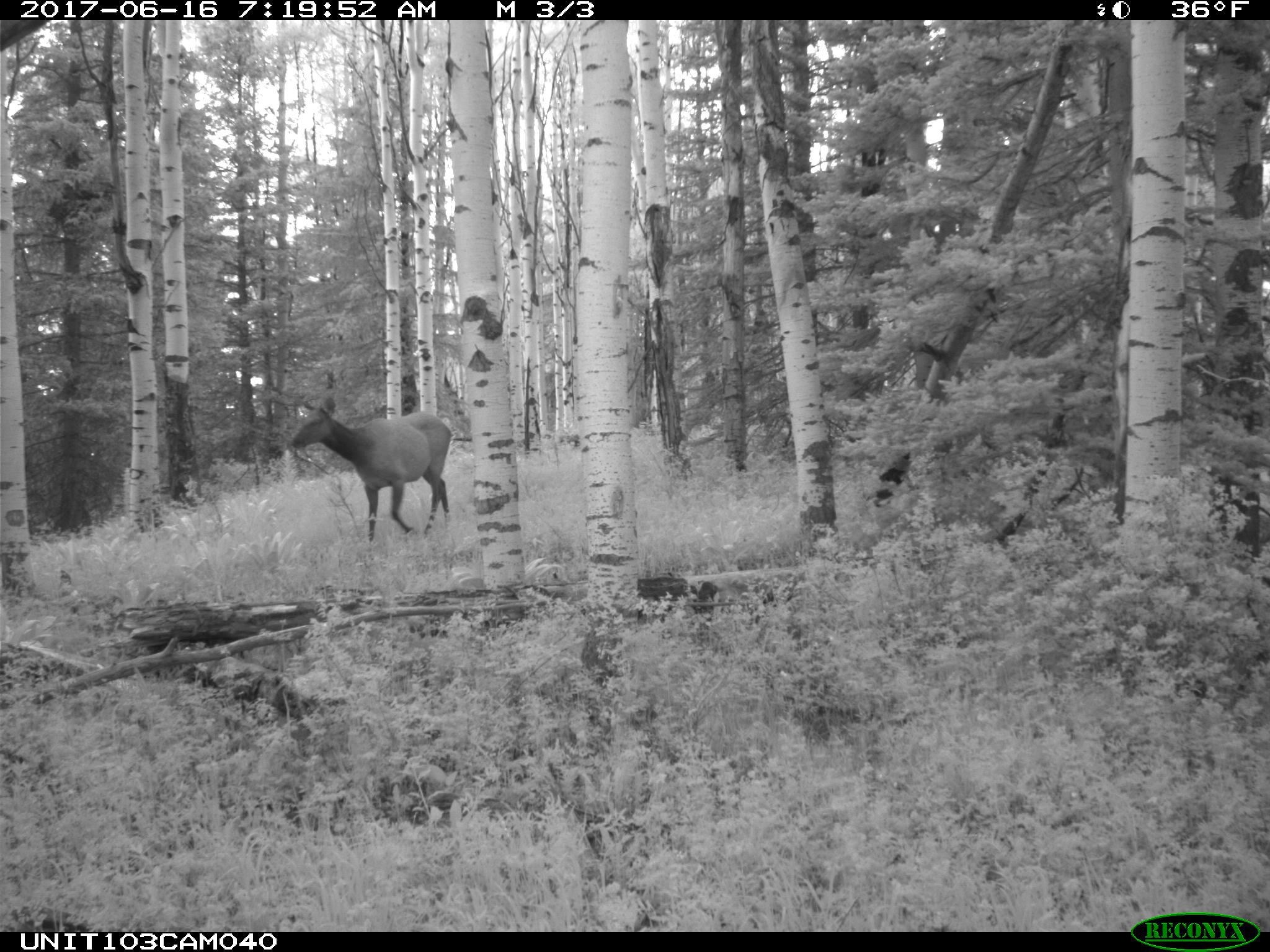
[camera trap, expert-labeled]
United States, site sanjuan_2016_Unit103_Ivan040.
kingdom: Animalia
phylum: Chordata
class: Mammalia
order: Artiodactyla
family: Cervidae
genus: Cervus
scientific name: Cervus elaphus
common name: red deer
Cervus elaphus (red deer).